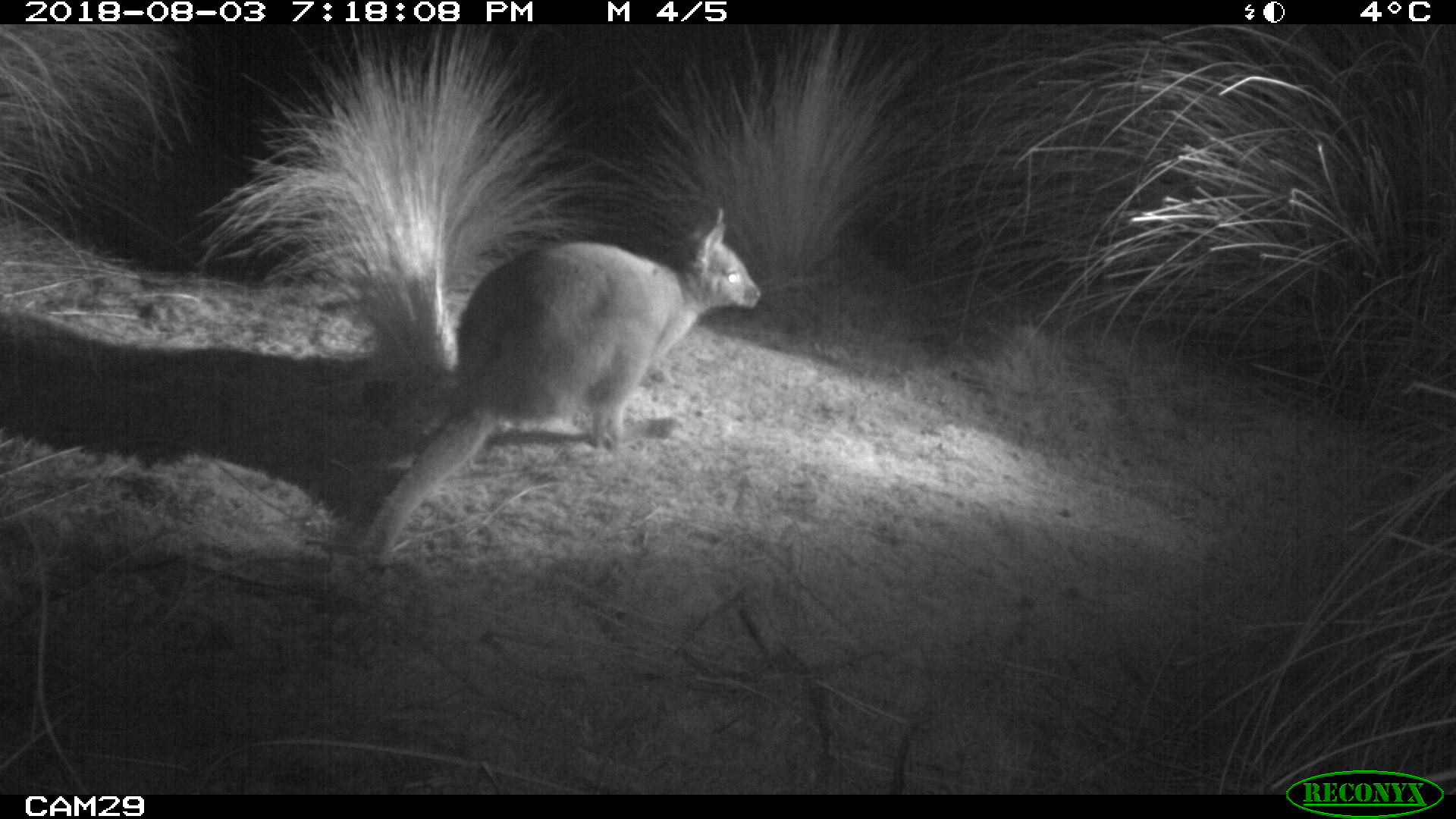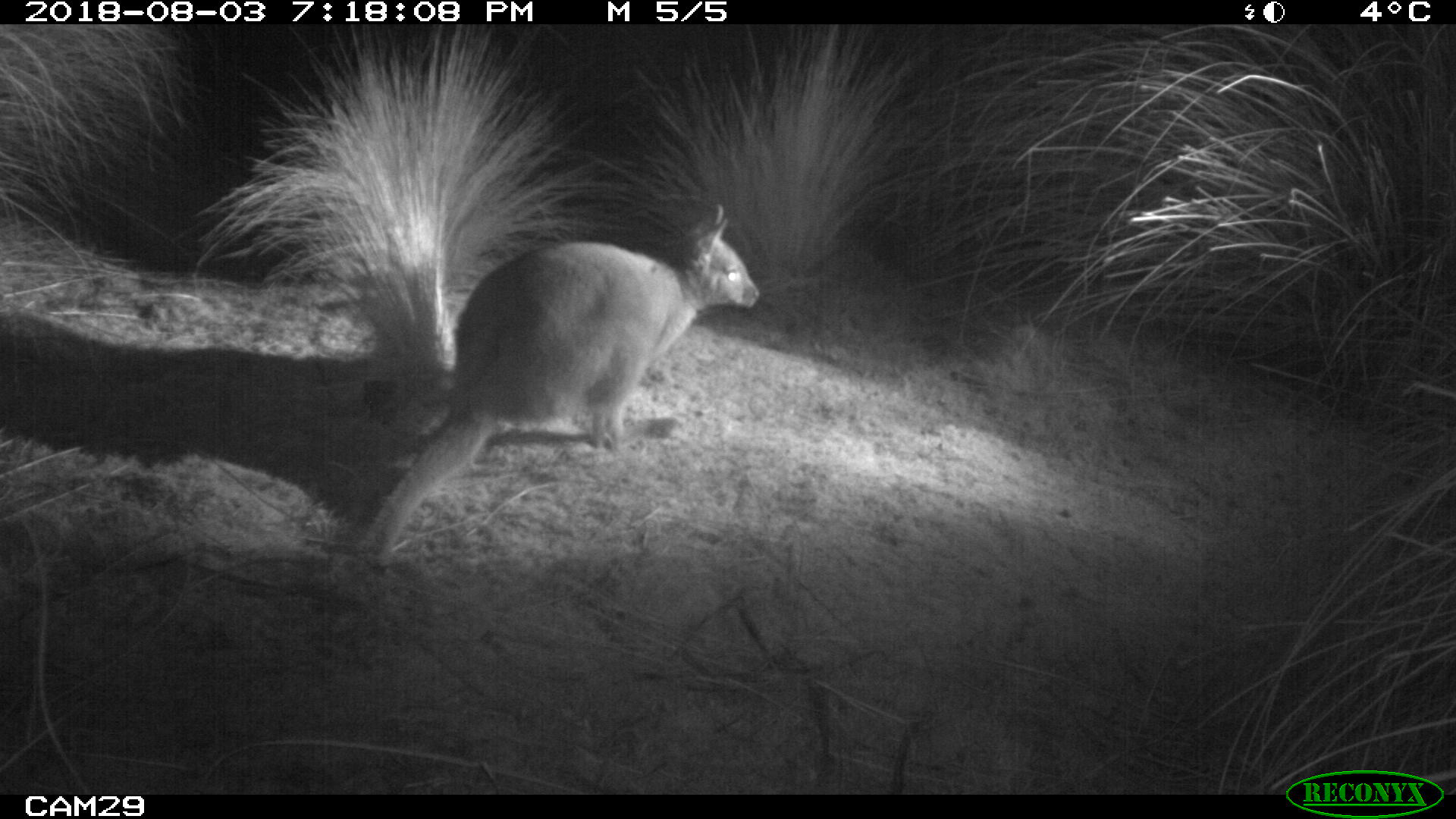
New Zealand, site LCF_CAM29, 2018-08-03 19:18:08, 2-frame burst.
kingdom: Animalia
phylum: Chordata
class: Mammalia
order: Diprotodontia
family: Macropodidae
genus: Notamacropus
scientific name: Notamacropus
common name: wallaby